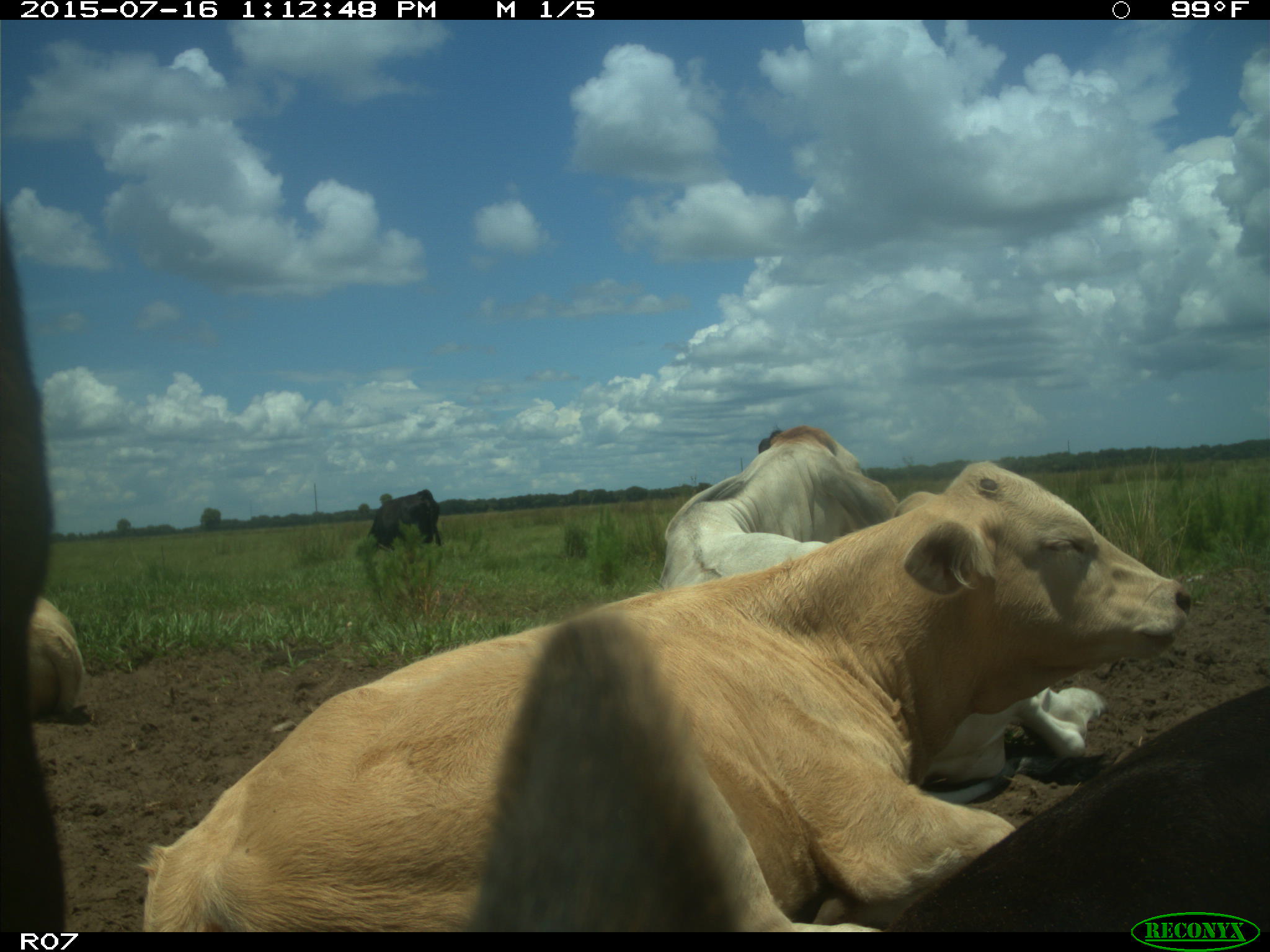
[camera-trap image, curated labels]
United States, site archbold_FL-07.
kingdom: Animalia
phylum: Chordata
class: Mammalia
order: Artiodactyla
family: Bovidae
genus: Bos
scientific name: Bos taurus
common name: domestic cow